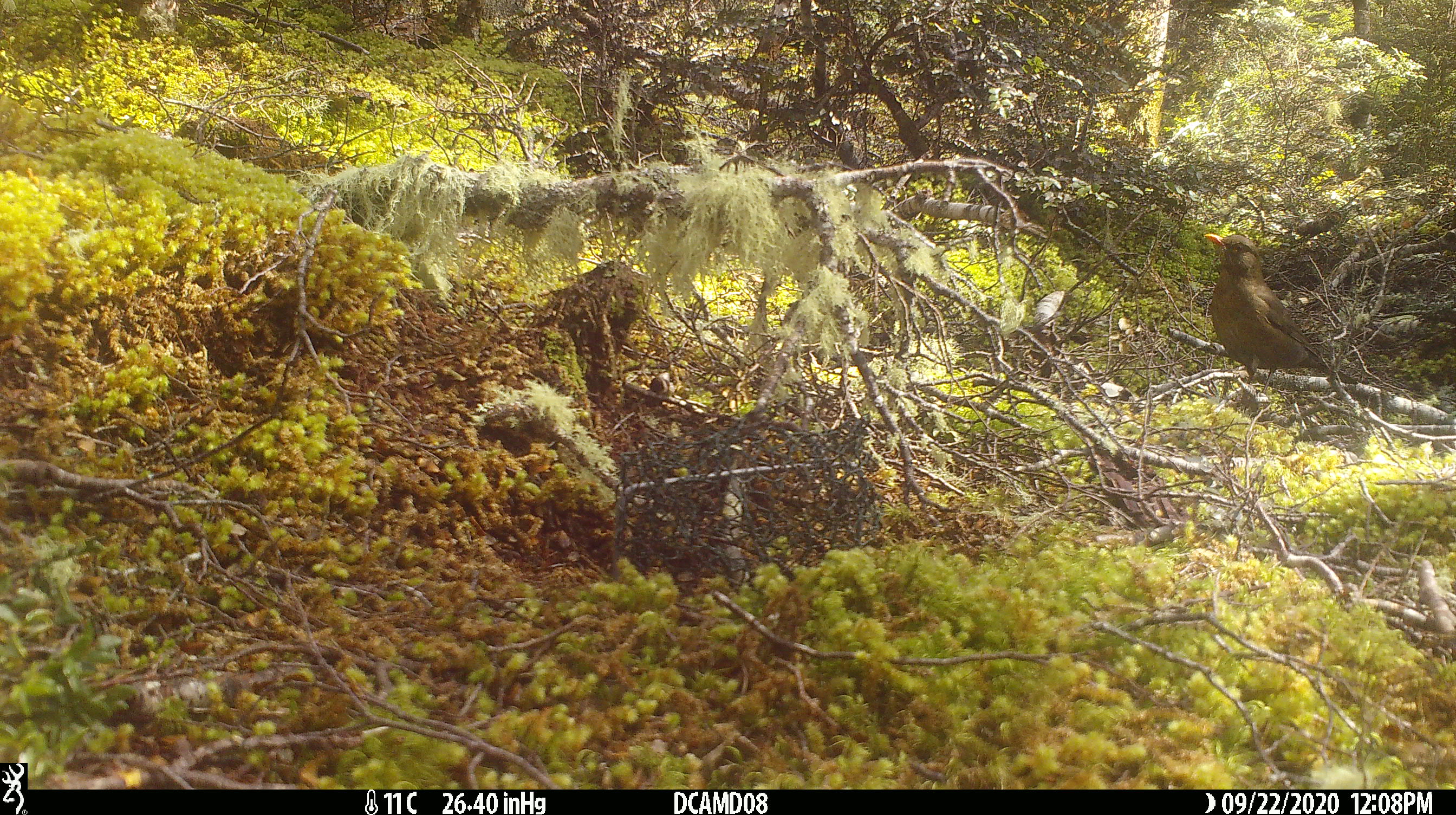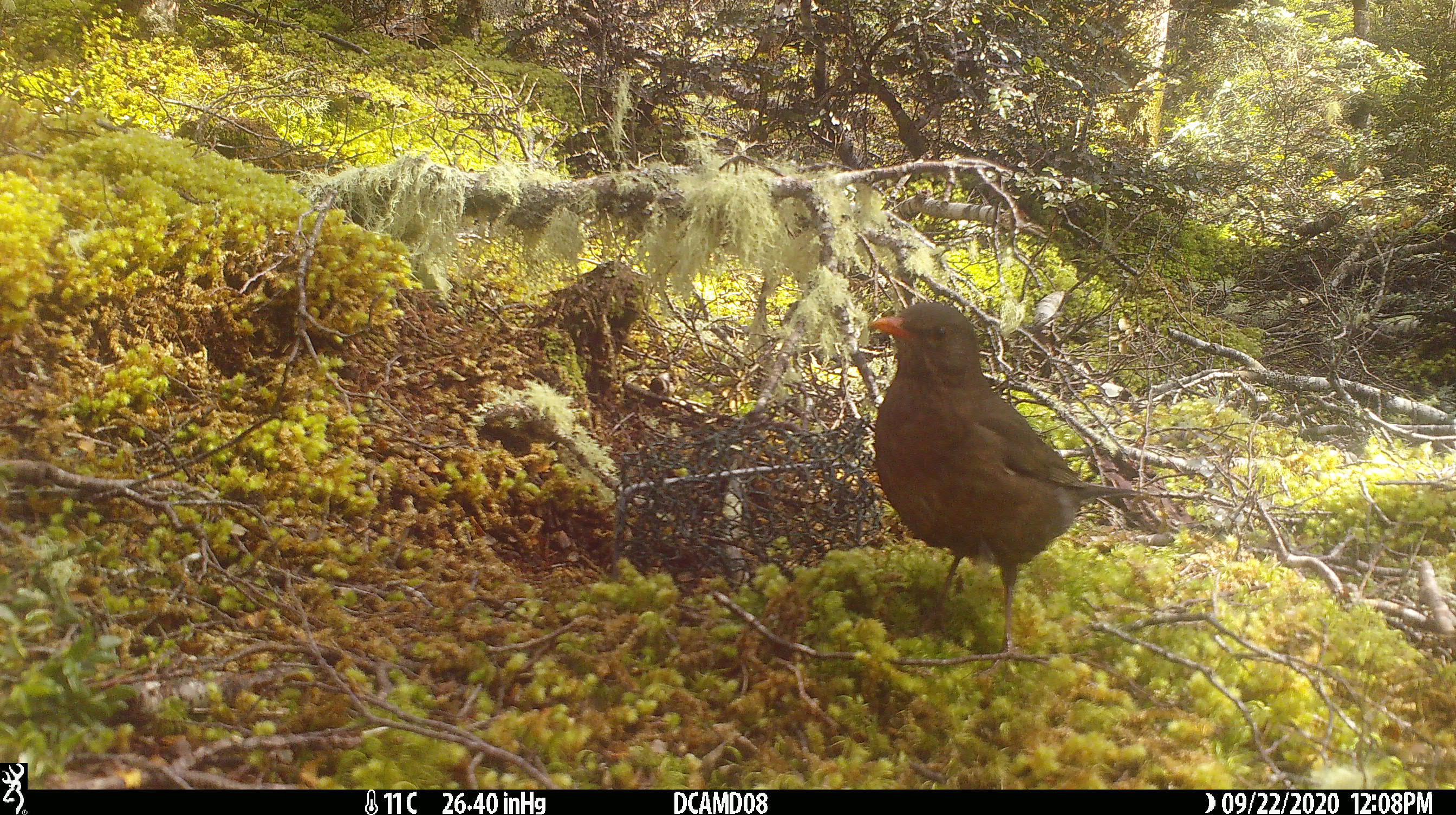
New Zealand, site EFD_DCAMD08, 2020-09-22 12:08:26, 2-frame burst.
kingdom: Animalia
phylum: Chordata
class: Aves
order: Passeriformes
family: Turdidae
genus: Turdus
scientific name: Turdus merula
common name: eurasian blackbird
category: blackbird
Blackbird (eurasian blackbird) (Turdus merula).